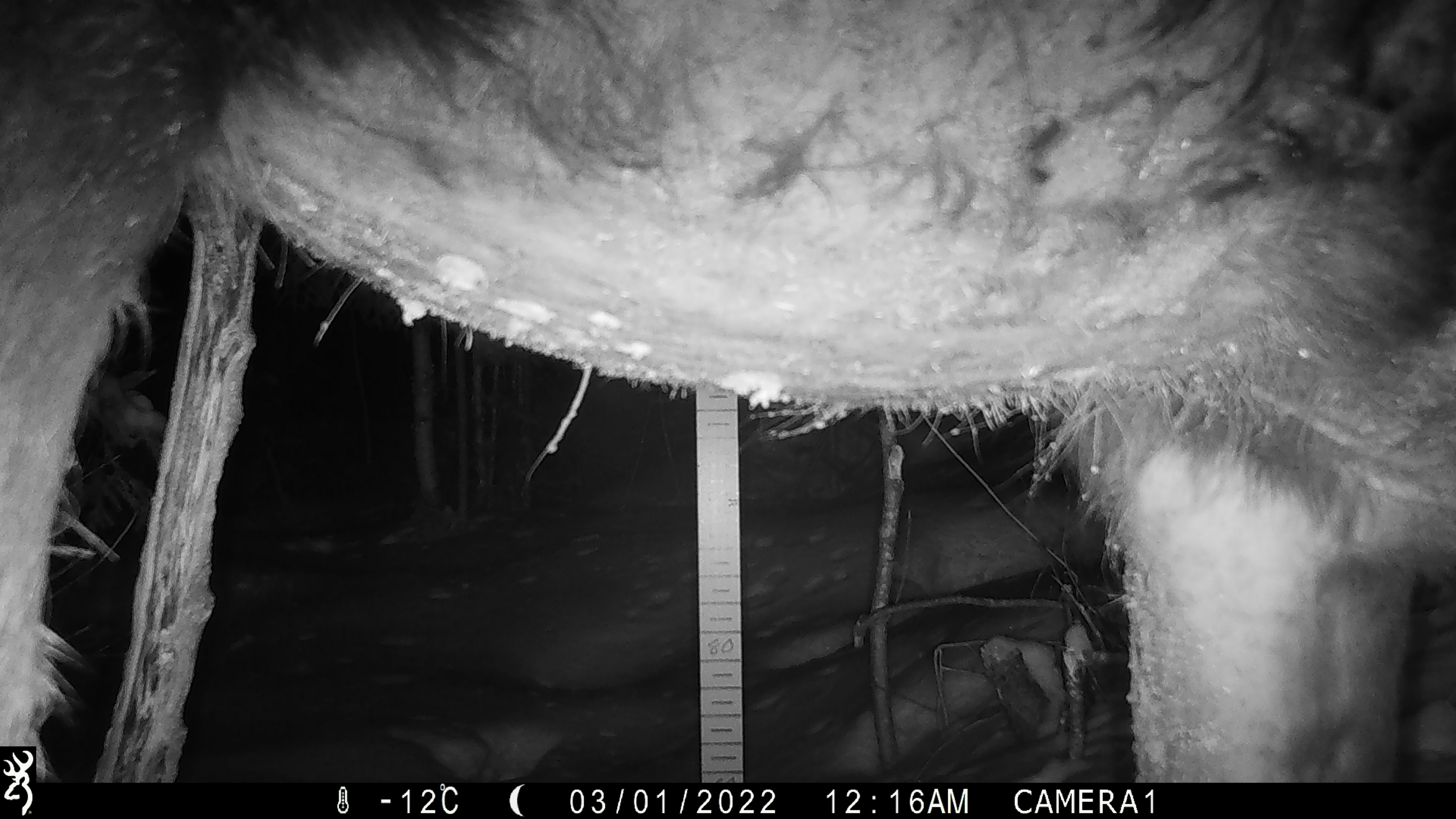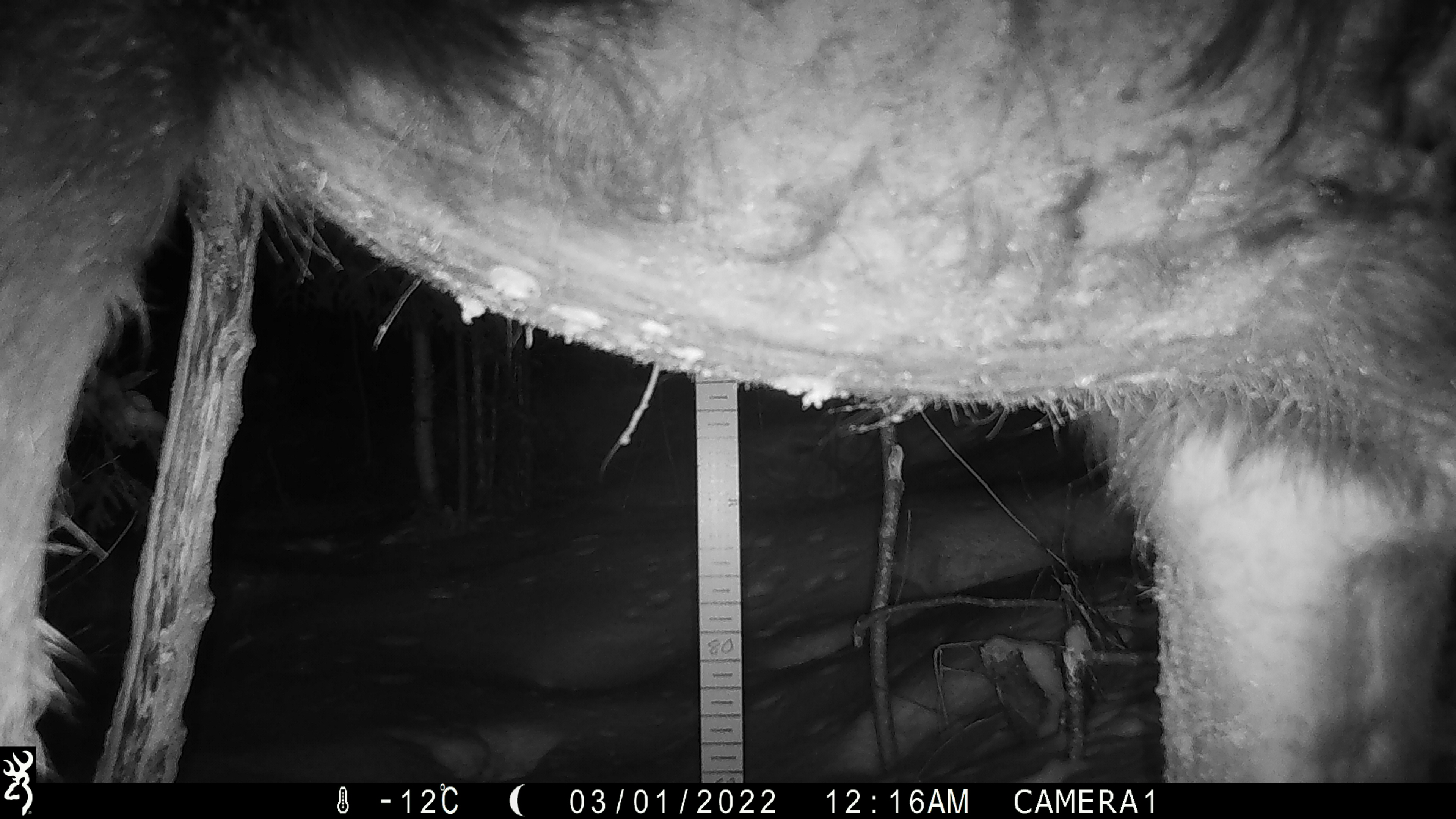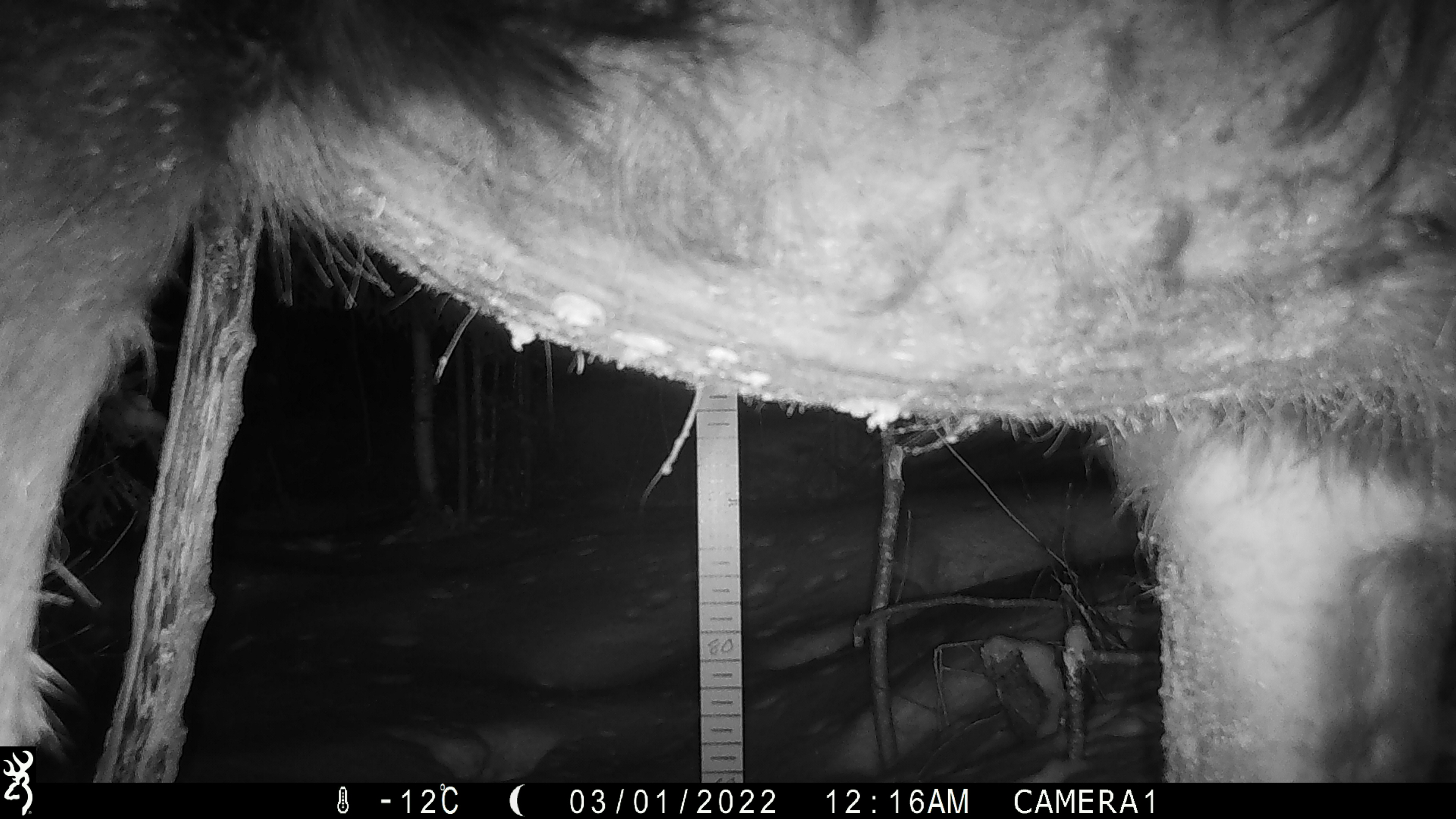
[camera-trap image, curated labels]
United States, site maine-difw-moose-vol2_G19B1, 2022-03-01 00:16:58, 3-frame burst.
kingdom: Animalia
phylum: Chordata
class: Mammalia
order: Artiodactyla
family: Cervidae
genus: Alces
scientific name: Alces alces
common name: moose